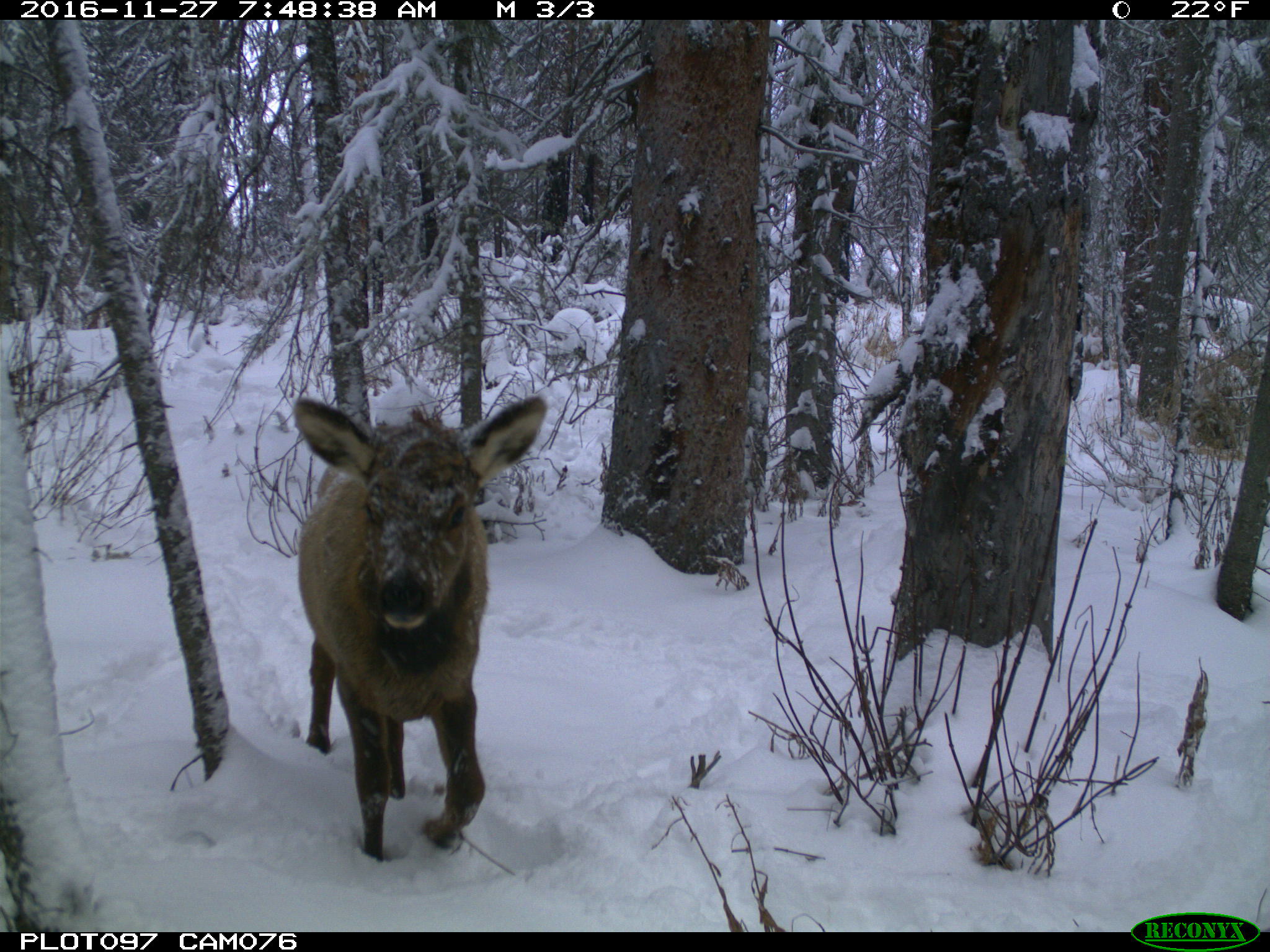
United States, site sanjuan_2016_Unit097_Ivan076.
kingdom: Animalia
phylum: Chordata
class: Mammalia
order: Artiodactyla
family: Cervidae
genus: Cervus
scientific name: Cervus elaphus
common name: red deer